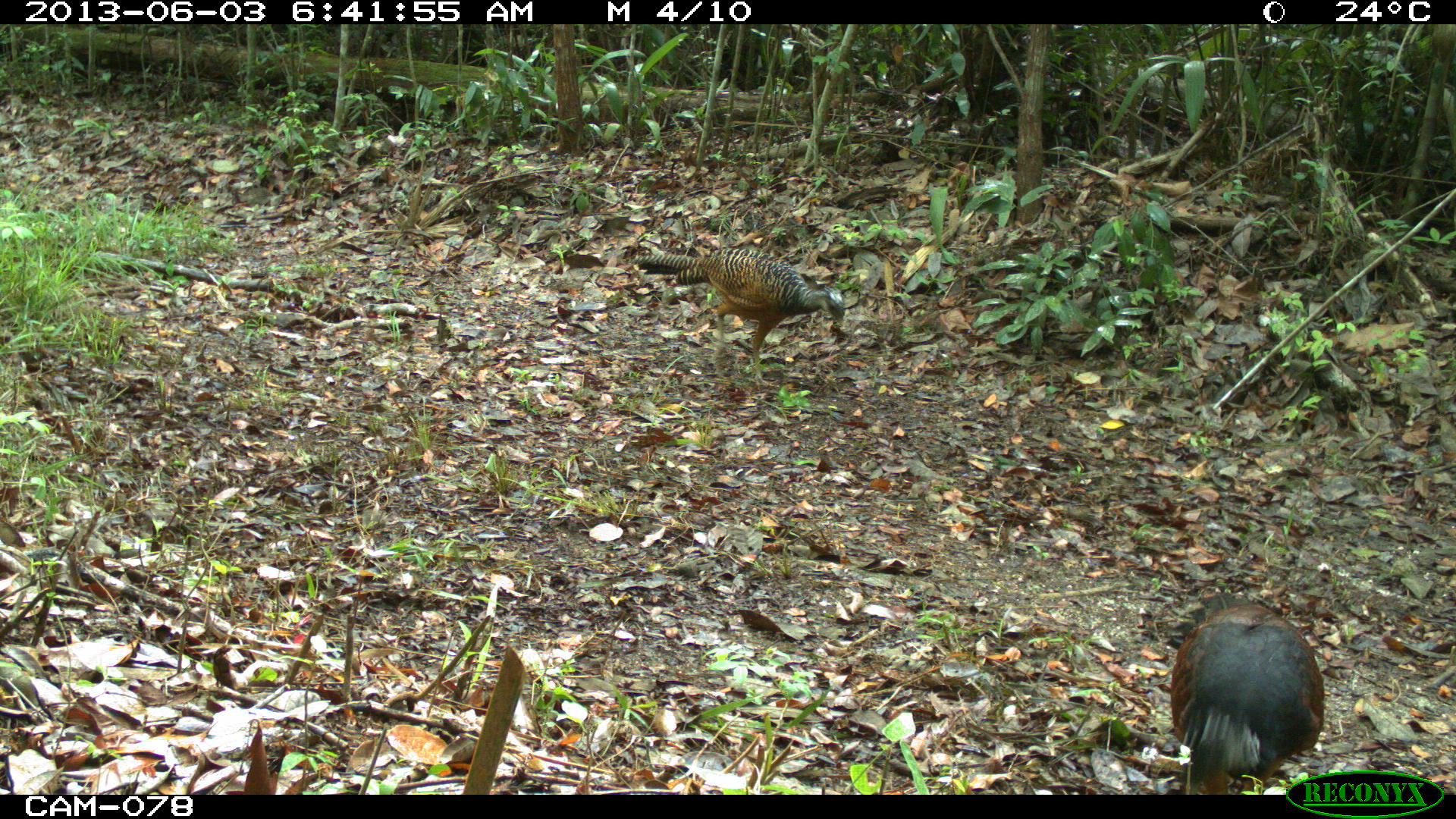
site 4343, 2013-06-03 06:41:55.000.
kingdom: Animalia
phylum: Chordata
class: Aves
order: Galliformes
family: Cracidae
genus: Crax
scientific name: Crax rubra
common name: great curassow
Crax rubra (great curassow), count 3, sex female.